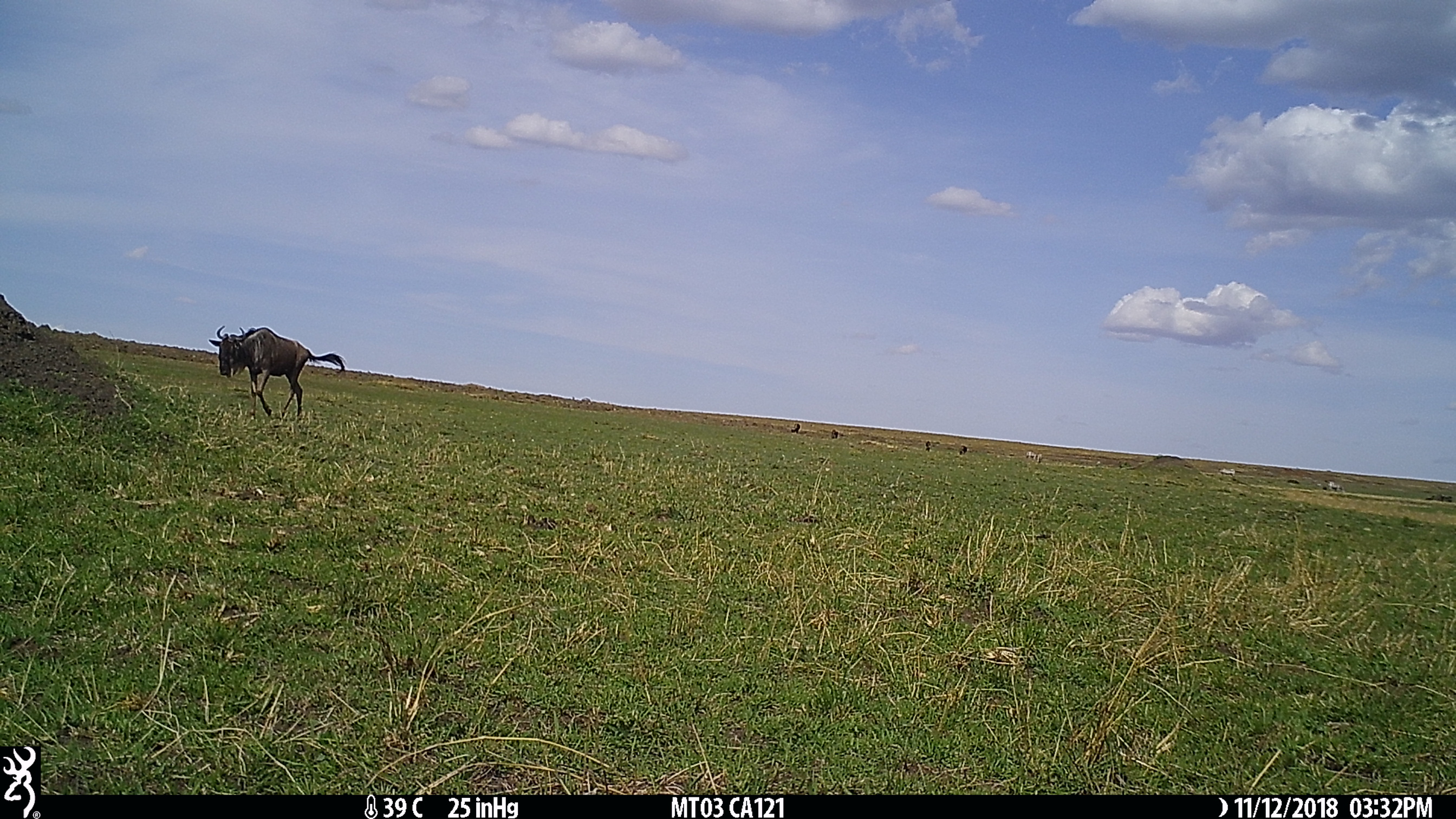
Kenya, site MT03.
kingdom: Animalia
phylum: Chordata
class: Mammalia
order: Artiodactyla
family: Bovidae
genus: Connochaetes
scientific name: Connochaetes taurinus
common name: blue wildebeest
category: wildebeest